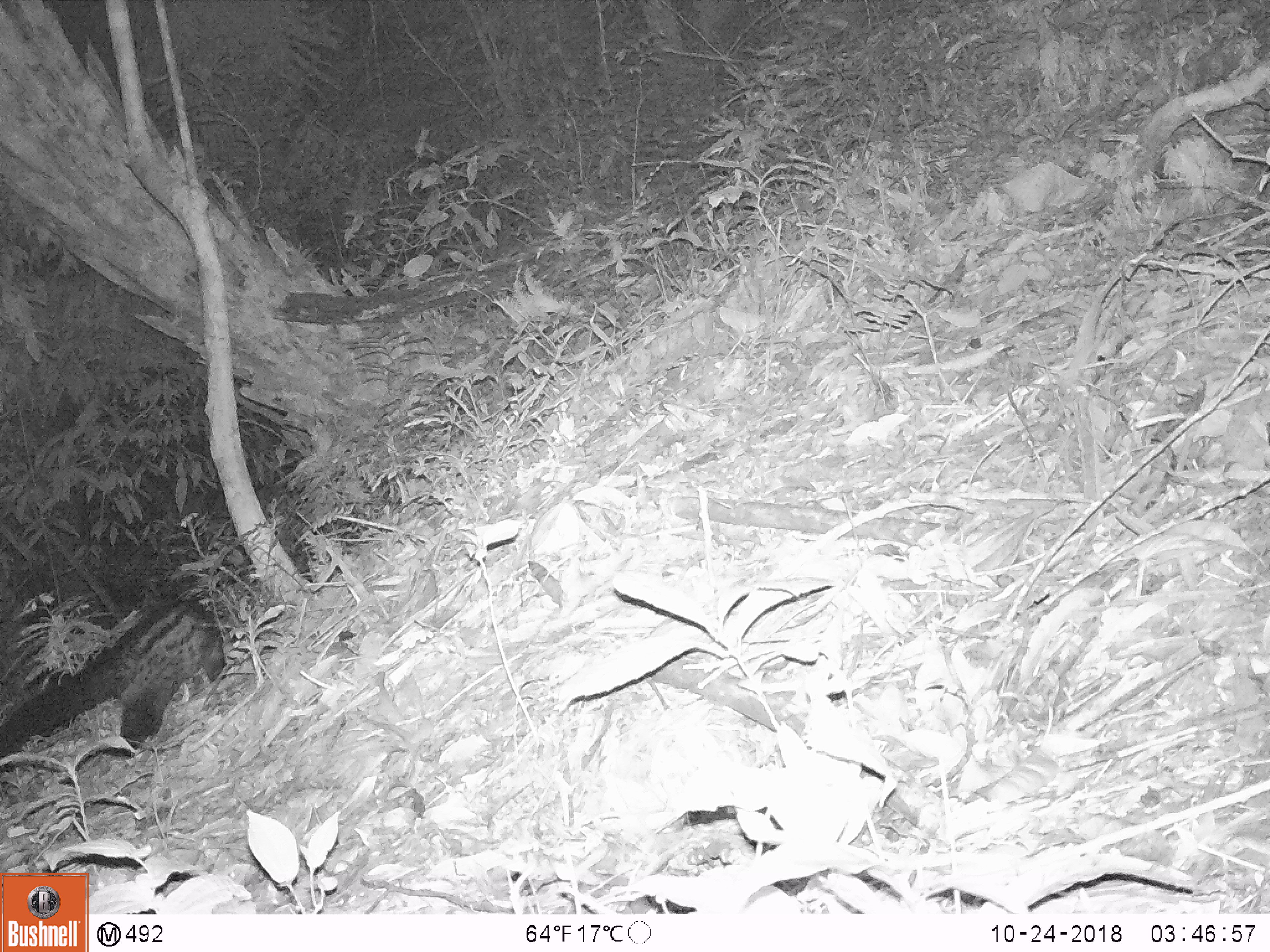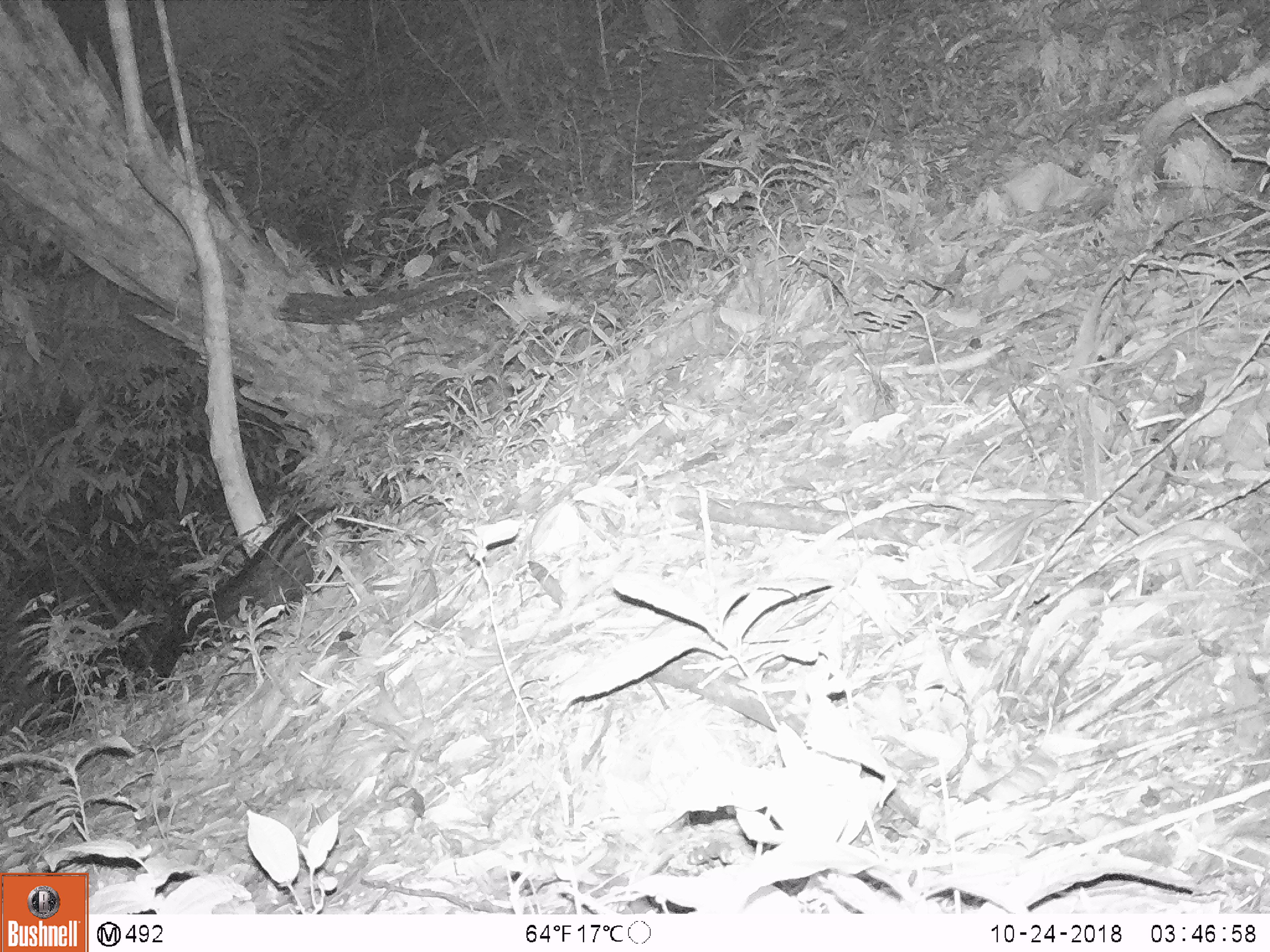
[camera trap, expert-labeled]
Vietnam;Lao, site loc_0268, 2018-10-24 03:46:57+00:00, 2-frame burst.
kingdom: Animalia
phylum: Chordata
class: Mammalia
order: Carnivora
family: Viverridae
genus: Paradoxurus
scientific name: Paradoxurus hermaphroditus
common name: common palm civet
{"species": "common palm civet (Paradoxurus hermaphroditus)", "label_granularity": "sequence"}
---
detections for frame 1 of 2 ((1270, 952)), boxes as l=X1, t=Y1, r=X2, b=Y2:
common palm civet: l=0, t=592, r=226, b=764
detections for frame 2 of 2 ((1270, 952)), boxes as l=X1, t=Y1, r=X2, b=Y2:
common palm civet: l=148, t=505, r=354, b=679